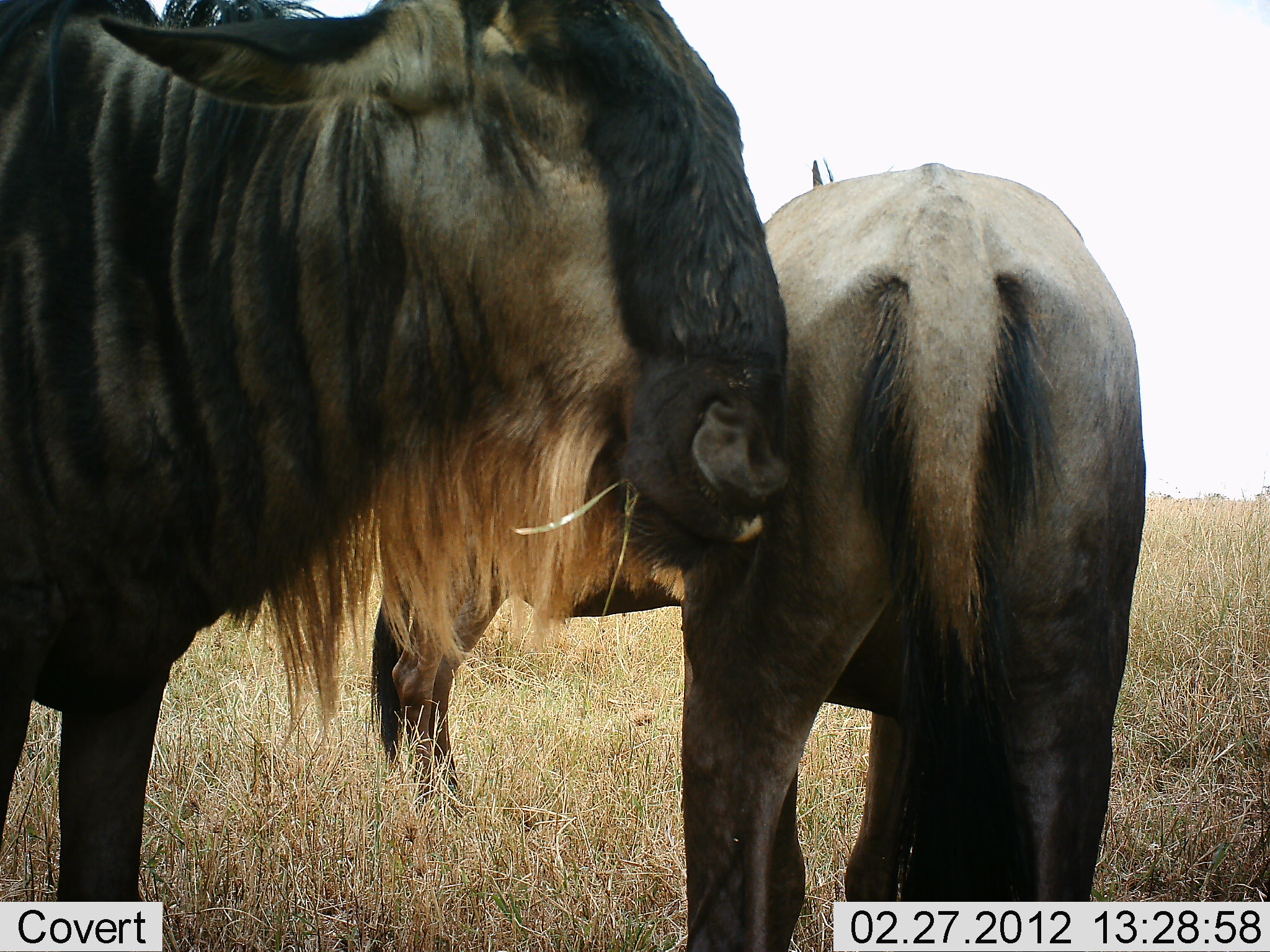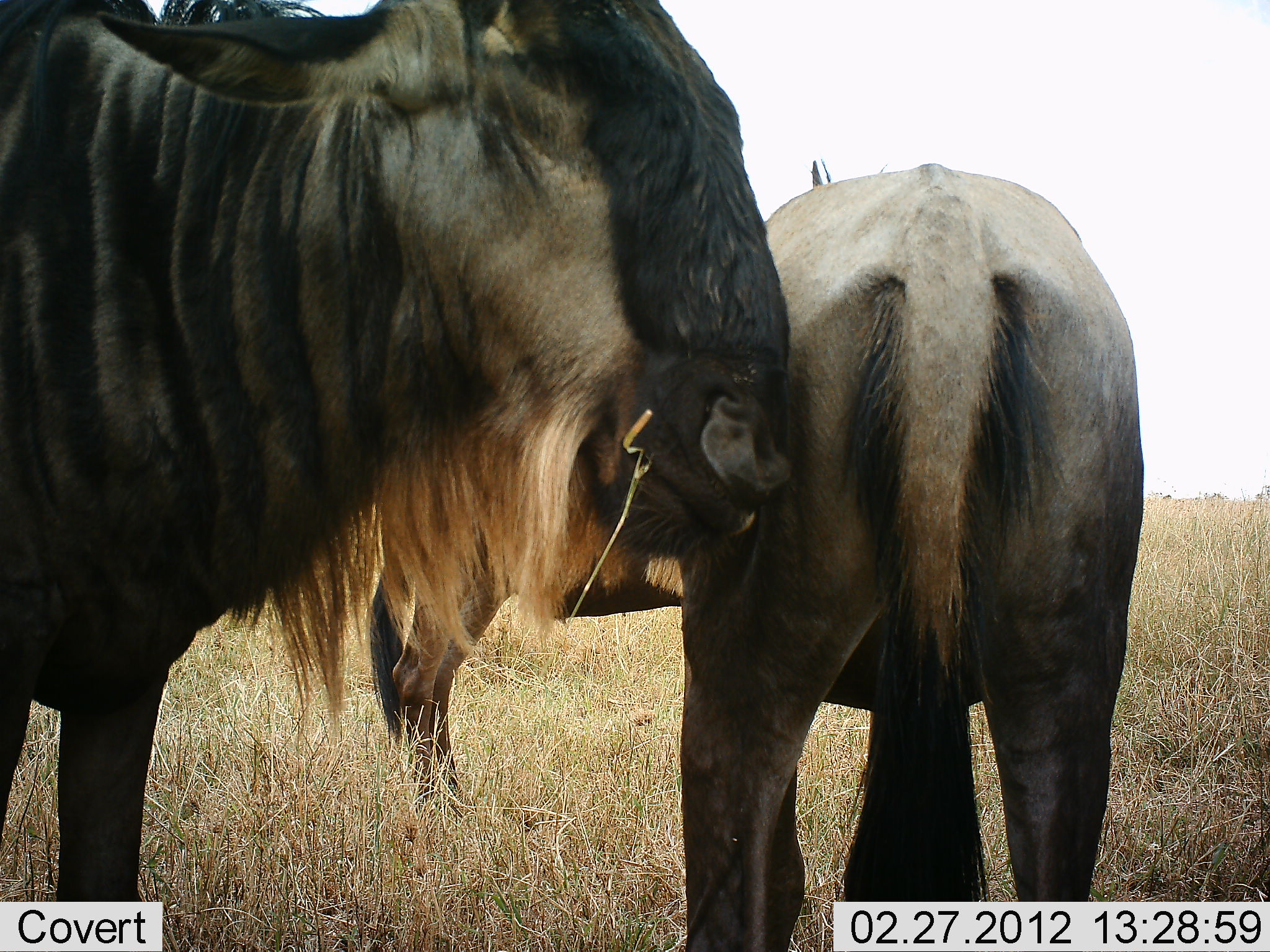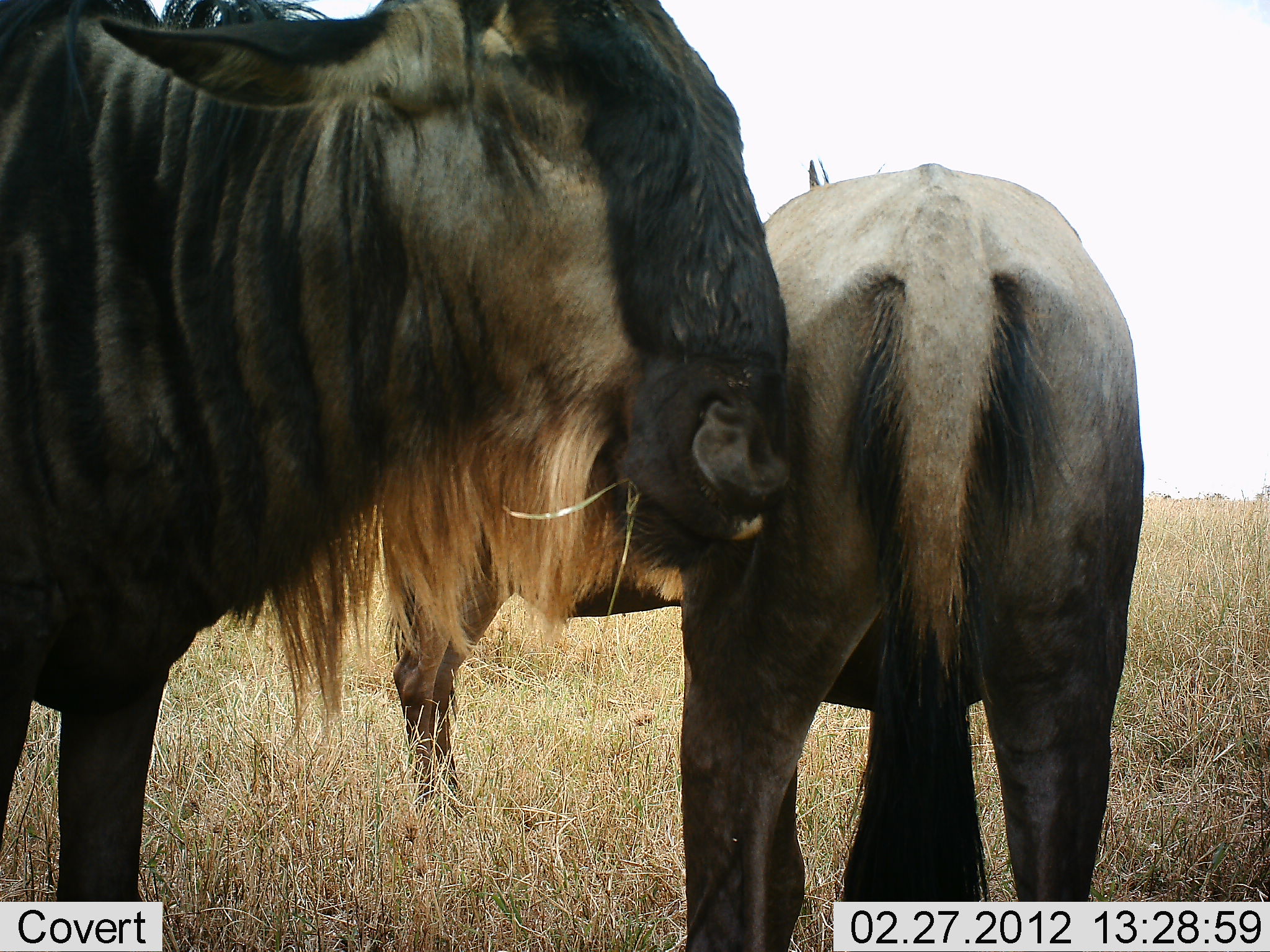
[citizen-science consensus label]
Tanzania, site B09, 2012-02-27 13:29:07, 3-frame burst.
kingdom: Animalia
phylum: Chordata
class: Mammalia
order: Artiodactyla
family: Bovidae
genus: Connochaetes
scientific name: Connochaetes taurinus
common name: blue wildebeest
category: wildebeest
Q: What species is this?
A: Wildebeest (blue wildebeest) (Connochaetes taurinus).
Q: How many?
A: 3.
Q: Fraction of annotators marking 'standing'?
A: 68%.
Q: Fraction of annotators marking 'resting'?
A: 20%.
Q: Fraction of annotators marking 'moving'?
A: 0%.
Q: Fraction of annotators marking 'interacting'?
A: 4%.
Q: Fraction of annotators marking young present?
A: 4%.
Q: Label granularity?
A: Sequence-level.